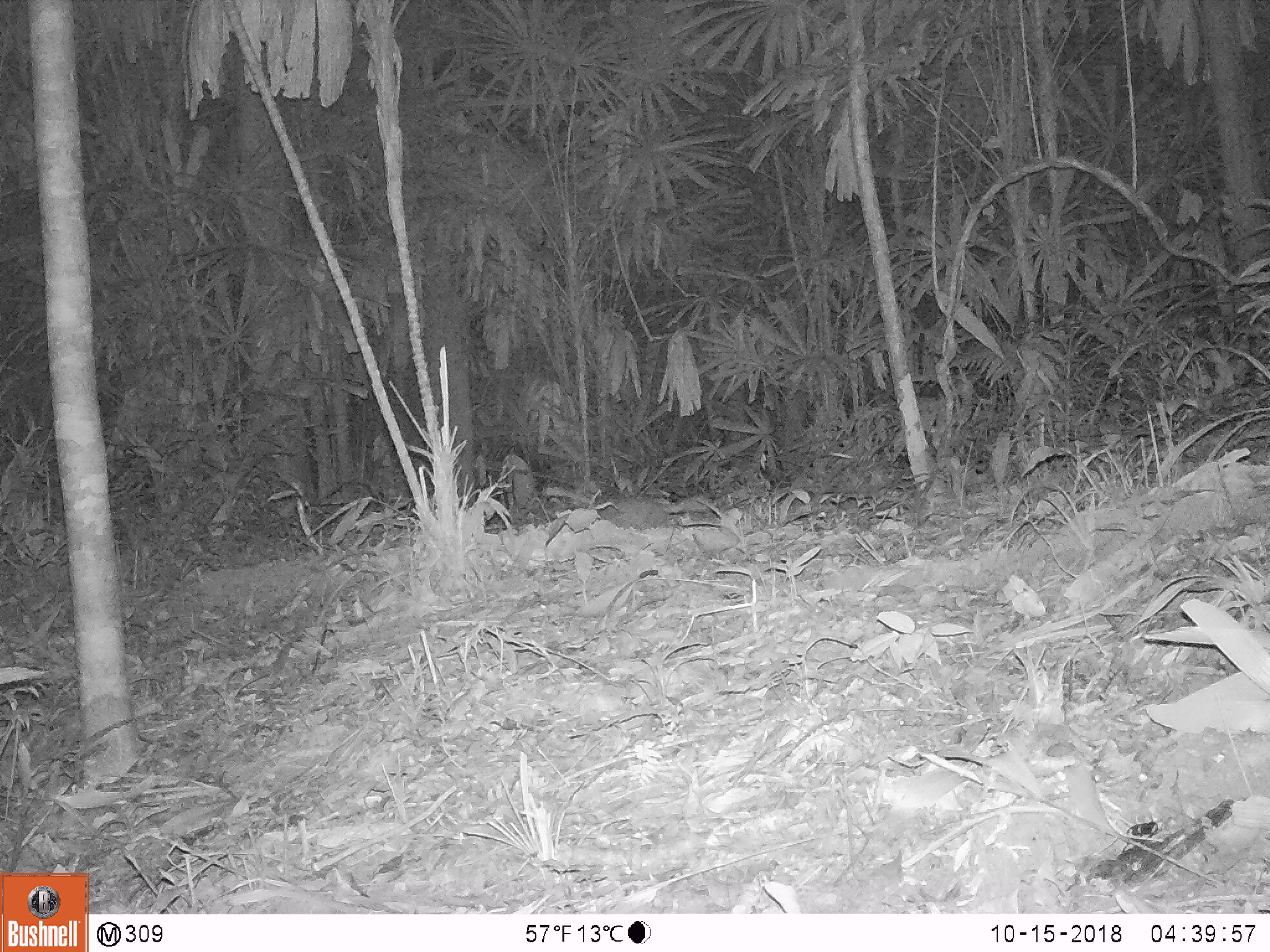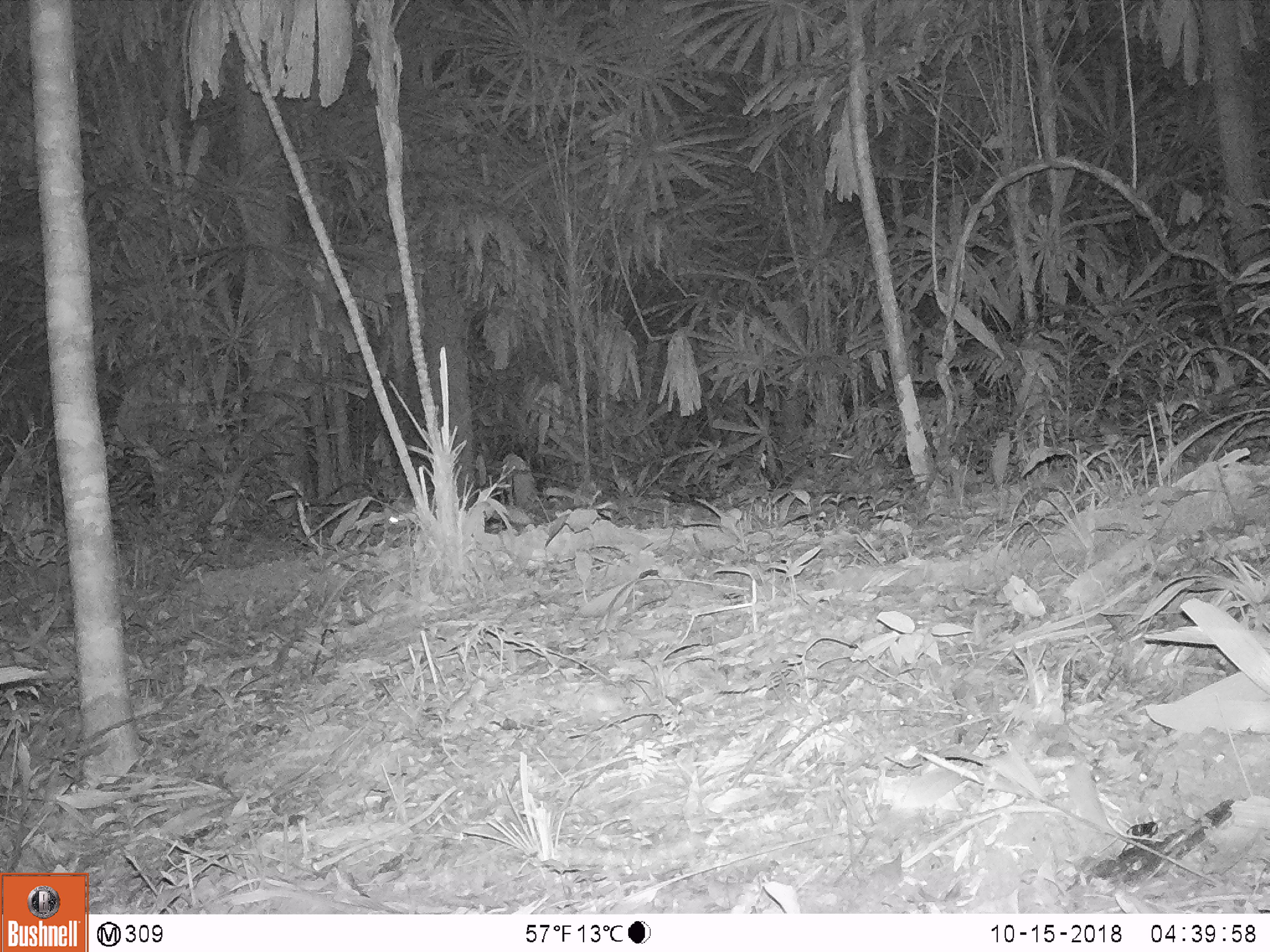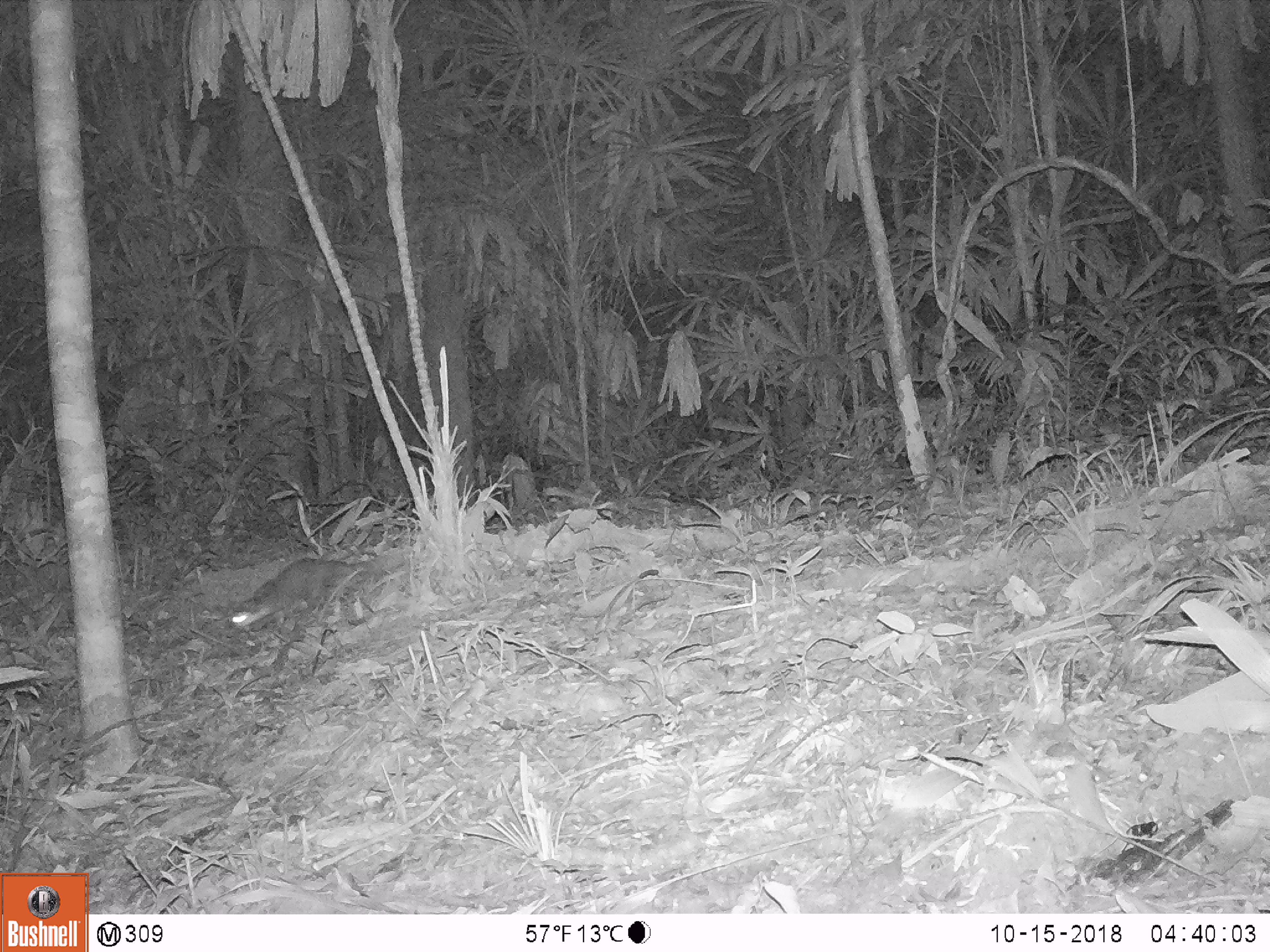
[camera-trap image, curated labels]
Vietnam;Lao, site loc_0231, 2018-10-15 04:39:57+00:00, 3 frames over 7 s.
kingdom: Animalia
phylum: Chordata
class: Mammalia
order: Carnivora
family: Mustelidae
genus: Melogale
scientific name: Melogale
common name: ferret badger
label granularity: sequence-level